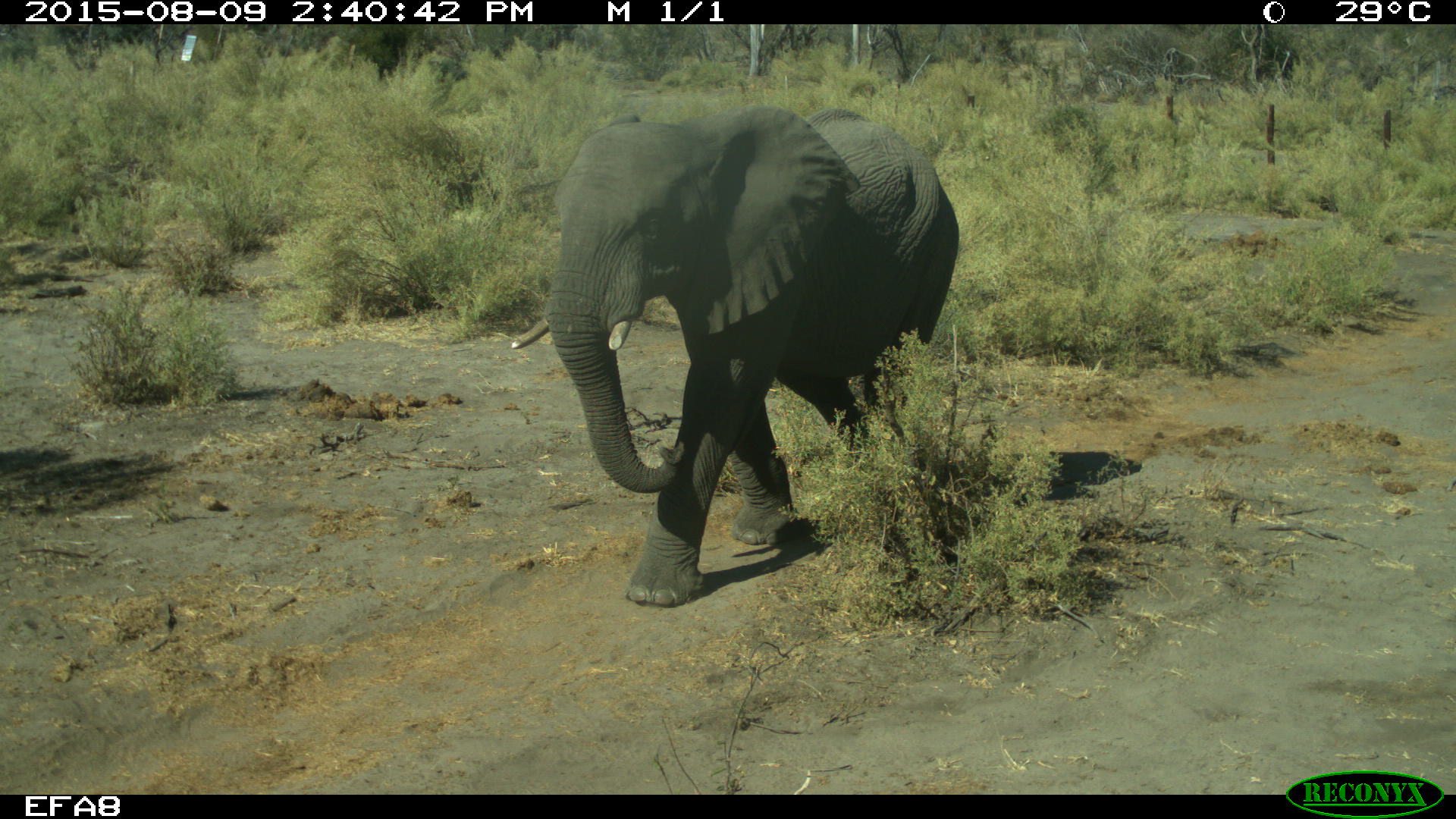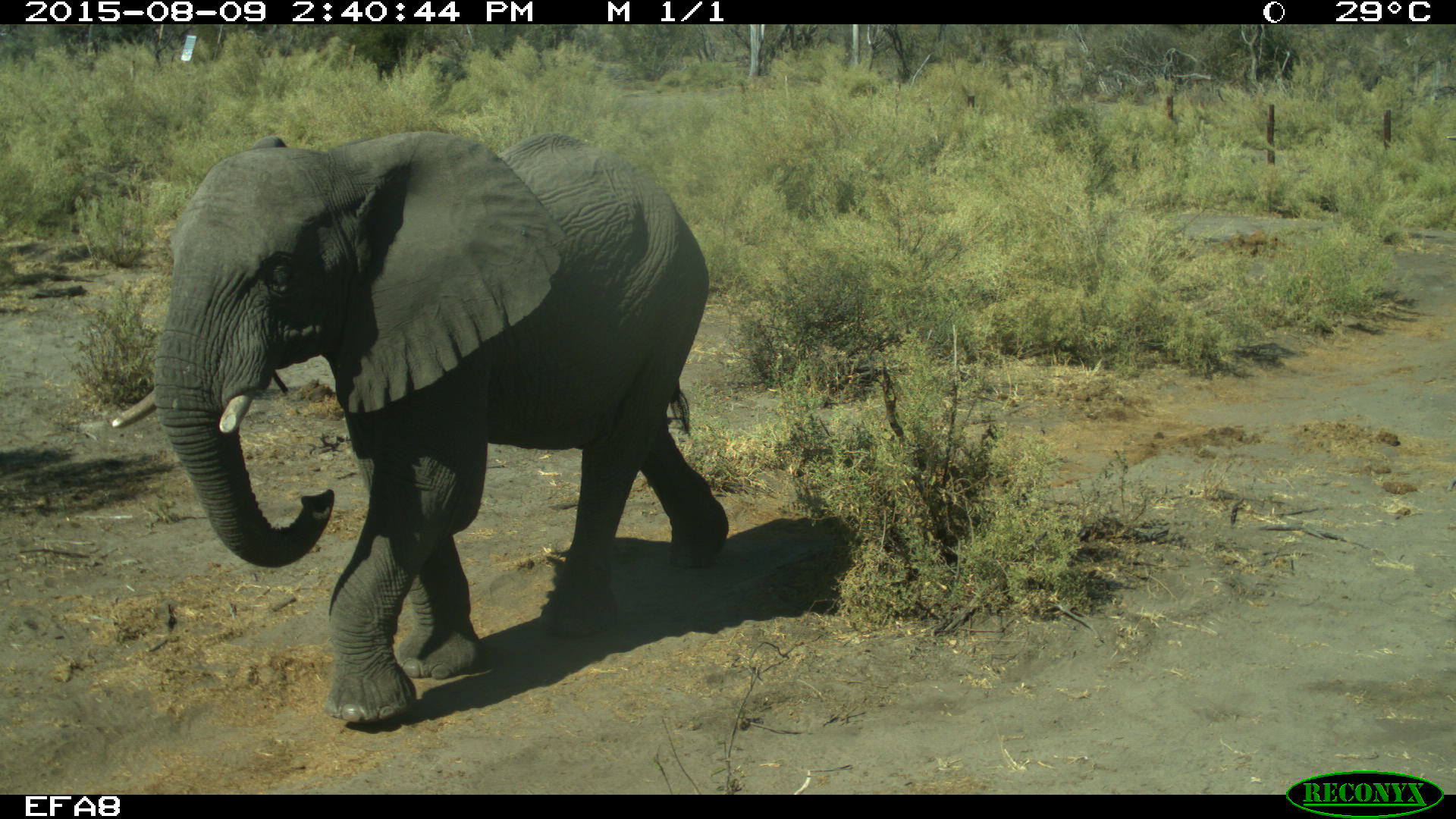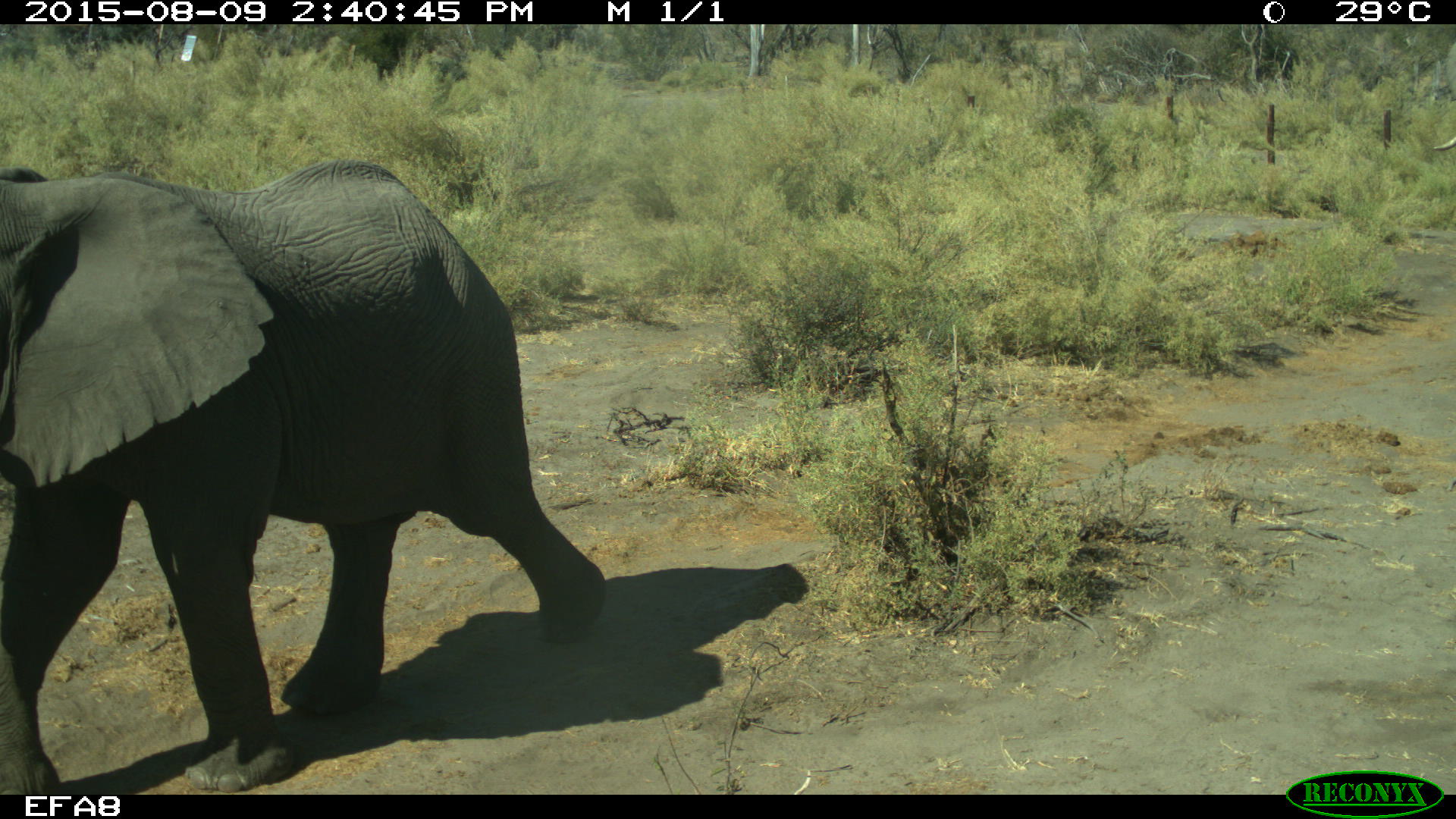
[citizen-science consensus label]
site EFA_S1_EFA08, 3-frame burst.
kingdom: Animalia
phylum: Chordata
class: Mammalia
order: Proboscidea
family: Elephantidae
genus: Loxodonta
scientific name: Loxodonta africana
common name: african bush elephant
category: elephant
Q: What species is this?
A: Elephant (african bush elephant) (Loxodonta africana).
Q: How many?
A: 1.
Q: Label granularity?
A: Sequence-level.